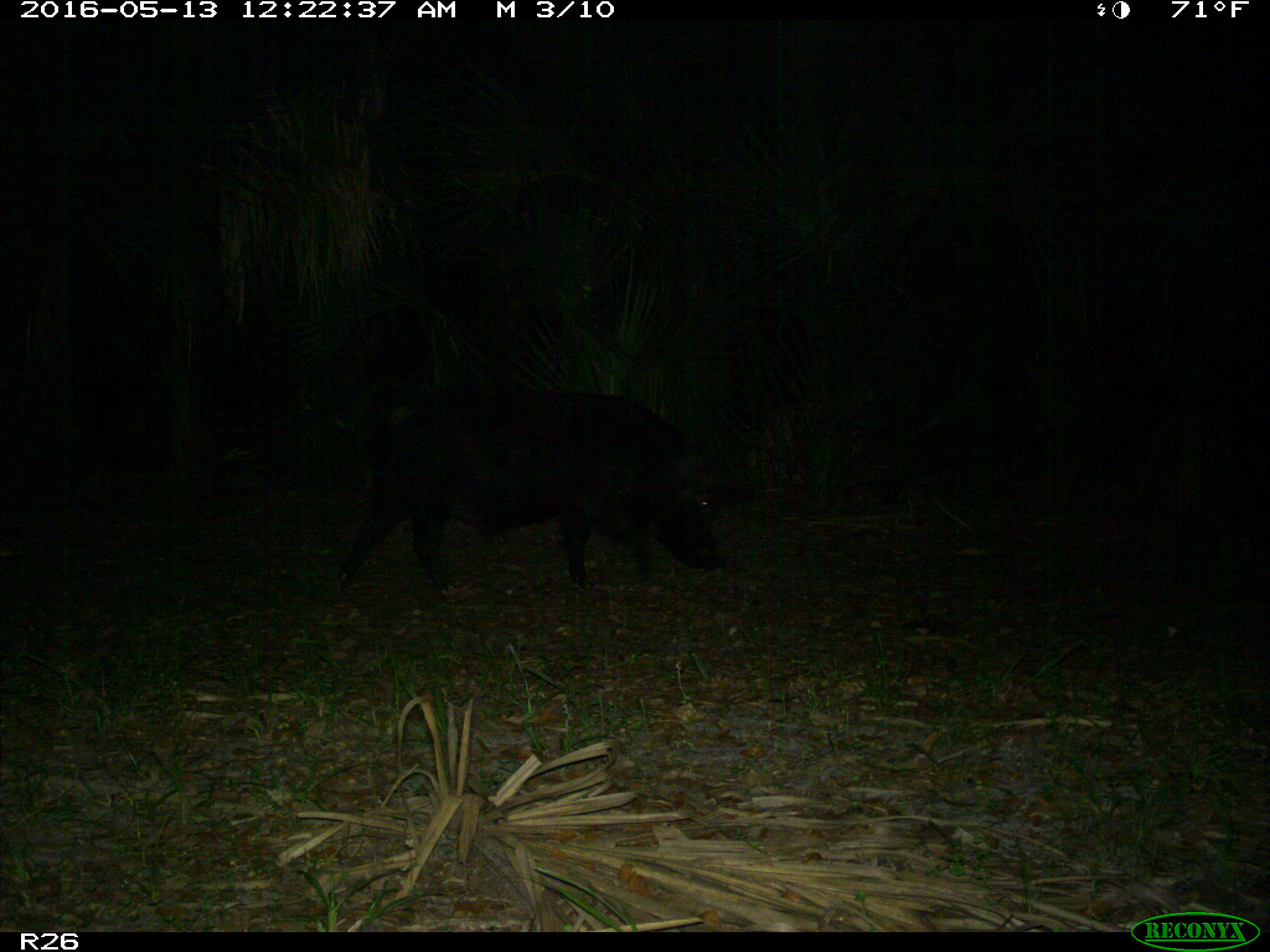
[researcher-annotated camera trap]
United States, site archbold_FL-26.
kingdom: Animalia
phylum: Chordata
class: Mammalia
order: Artiodactyla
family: Suidae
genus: Sus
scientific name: Sus scrofa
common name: wild boar